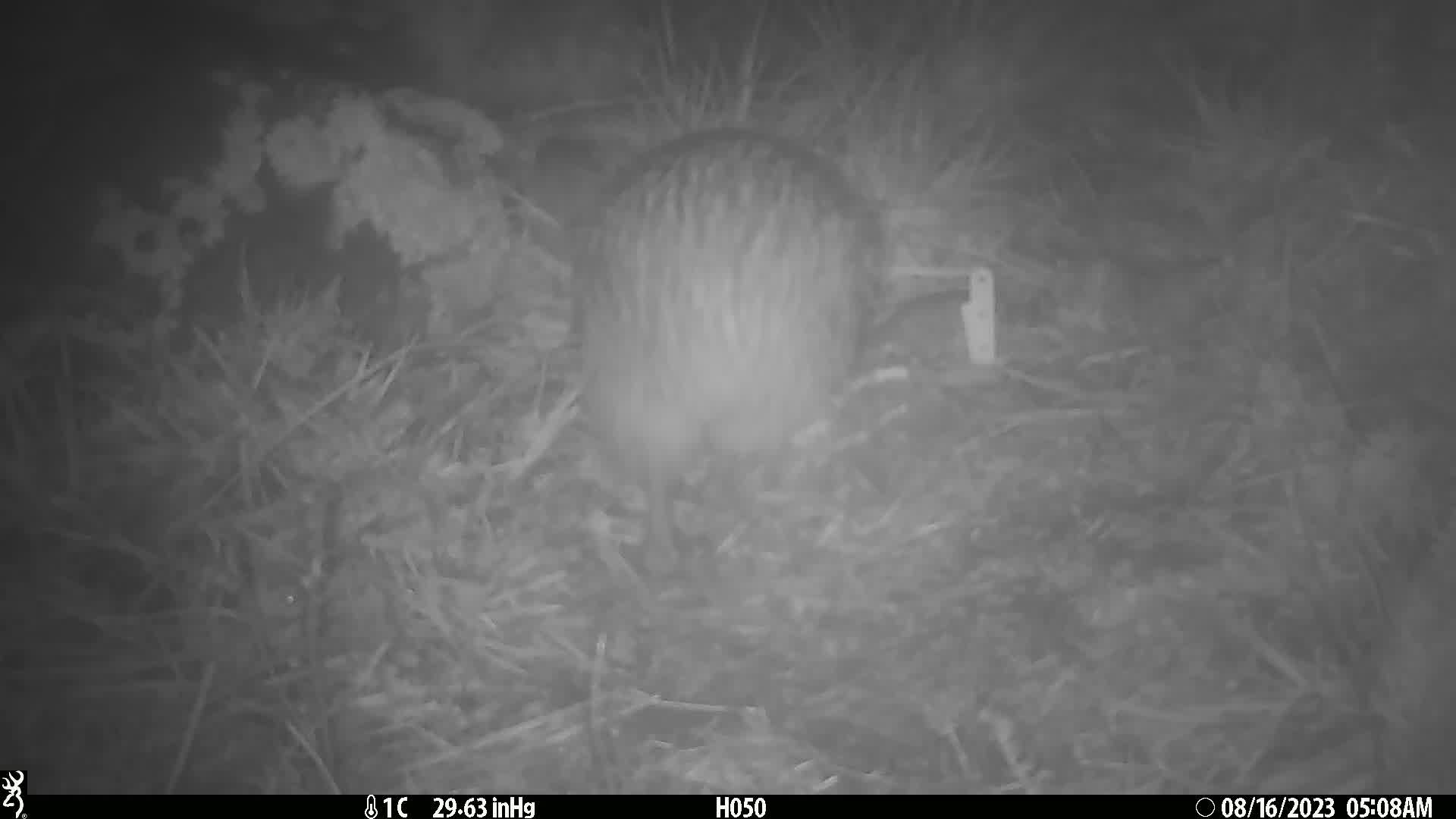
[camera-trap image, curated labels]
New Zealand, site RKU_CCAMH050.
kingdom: Animalia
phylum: Chordata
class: Aves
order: Apterygiformes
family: Apterygidae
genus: Apteryx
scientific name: Apteryx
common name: kiwi